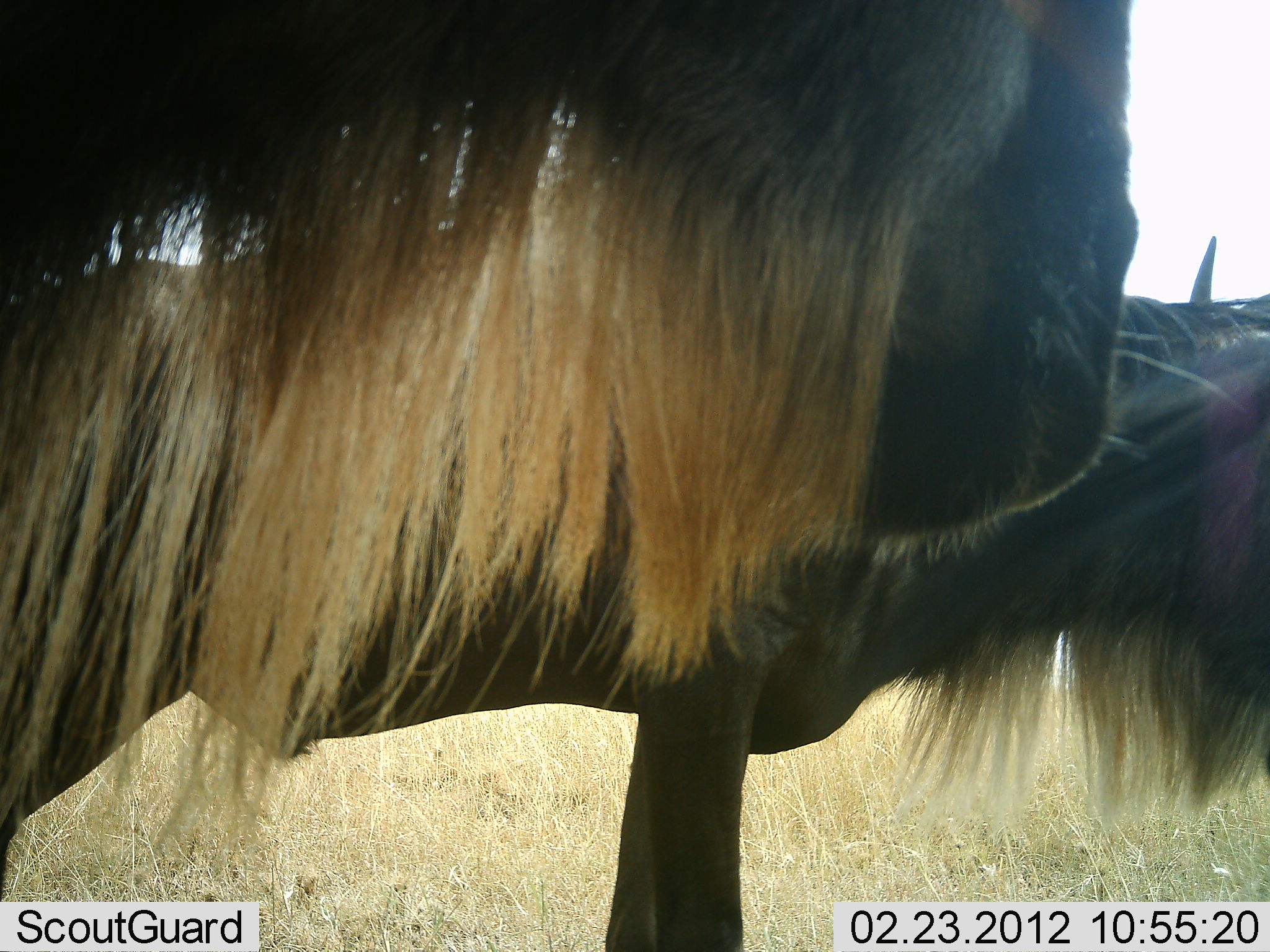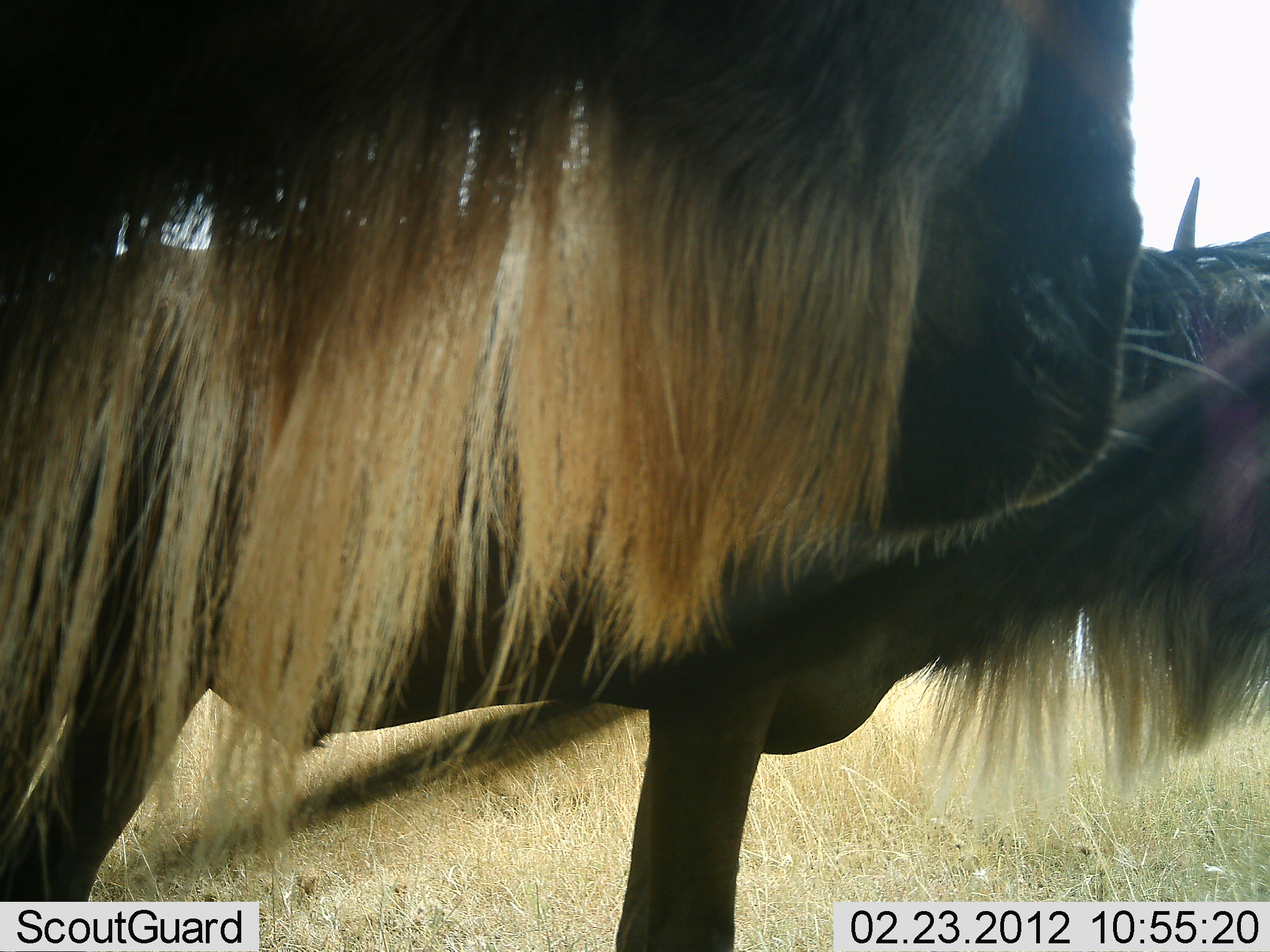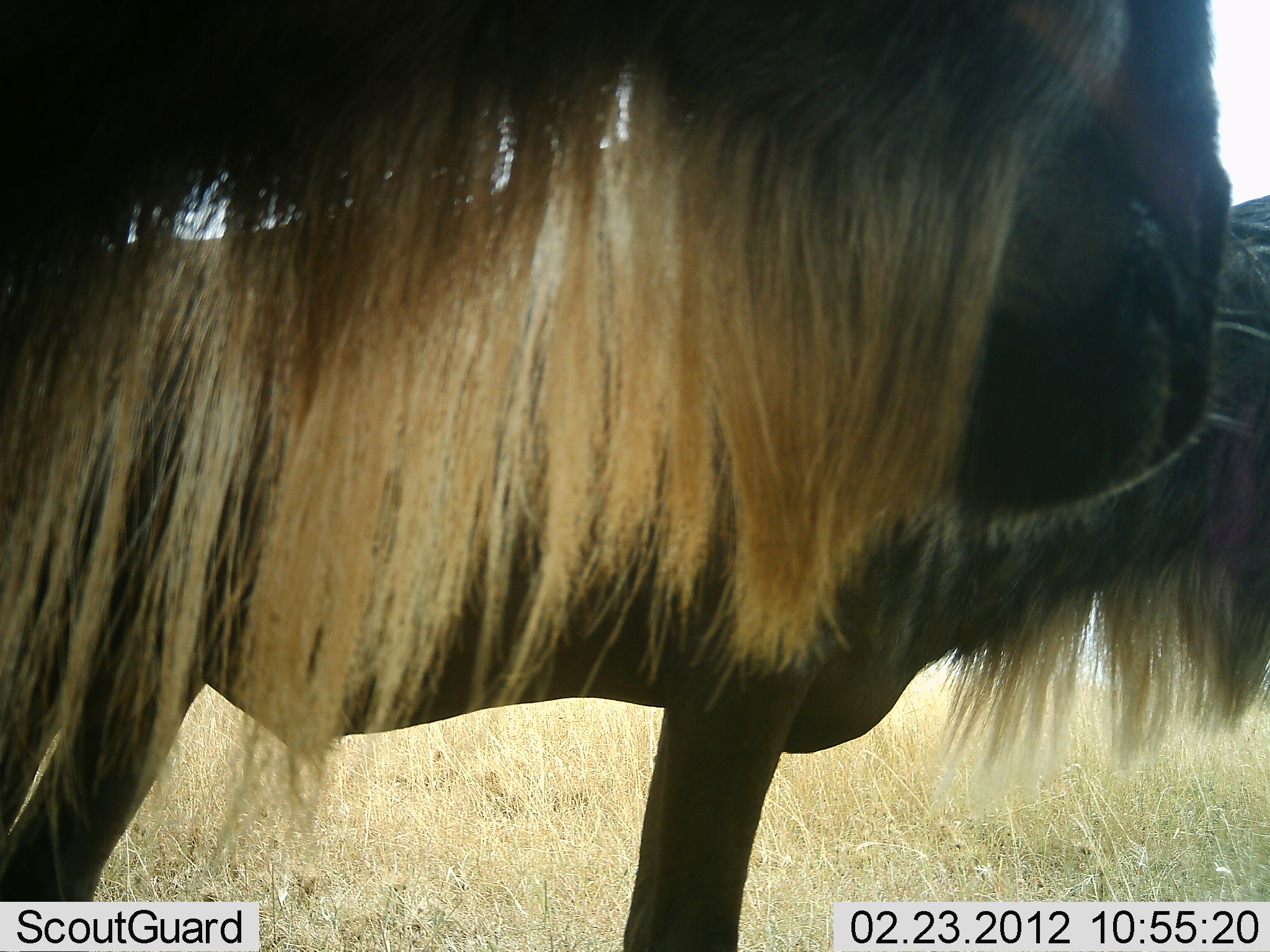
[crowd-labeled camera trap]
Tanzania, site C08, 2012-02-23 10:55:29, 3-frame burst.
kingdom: Animalia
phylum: Chordata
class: Mammalia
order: Artiodactyla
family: Bovidae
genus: Connochaetes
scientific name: Connochaetes taurinus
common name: blue wildebeest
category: wildebeest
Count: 2.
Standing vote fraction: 93%.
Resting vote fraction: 11%.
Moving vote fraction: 0%.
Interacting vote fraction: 0%.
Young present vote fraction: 4%.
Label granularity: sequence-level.